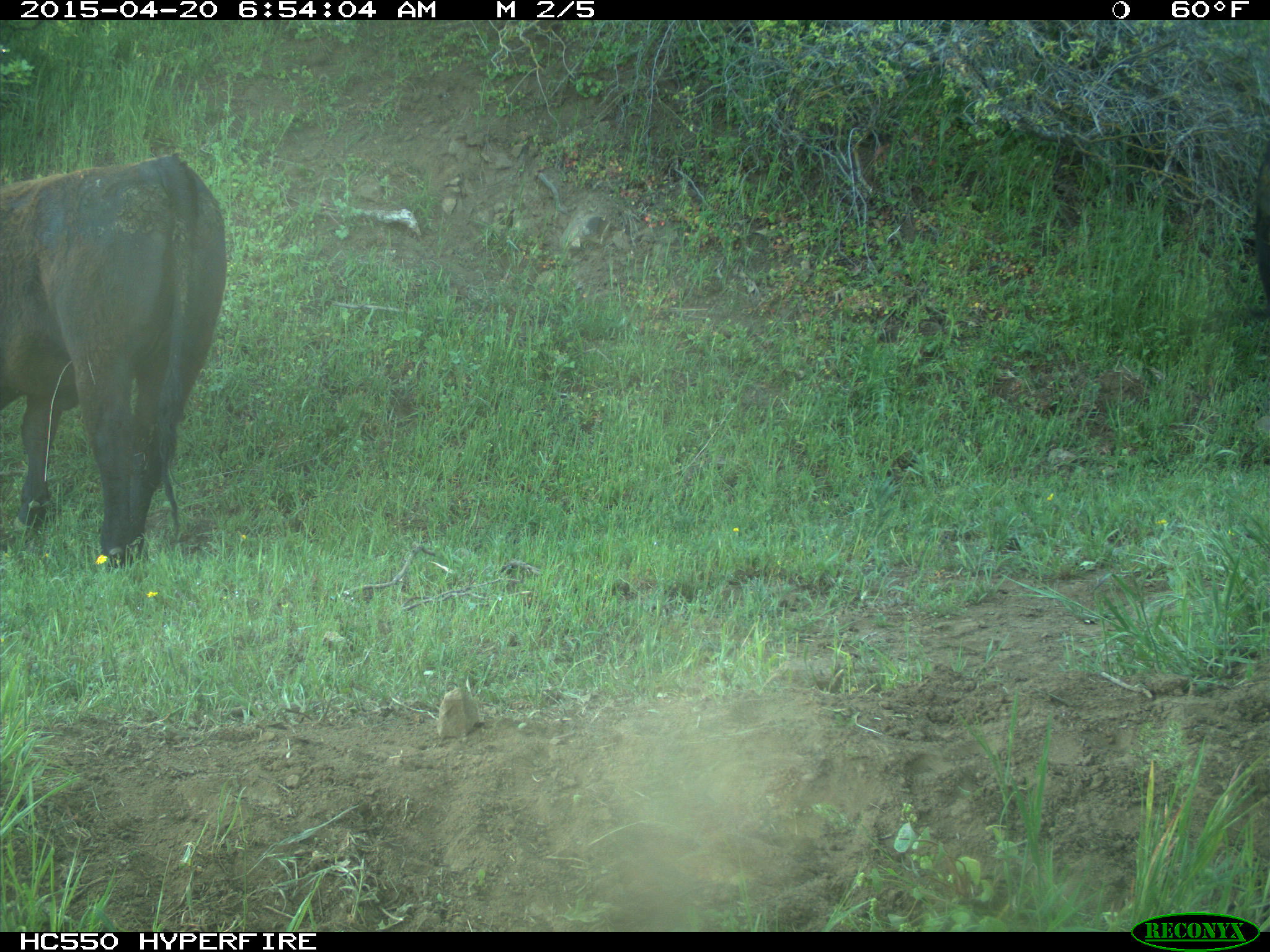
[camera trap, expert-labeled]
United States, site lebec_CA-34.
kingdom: Animalia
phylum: Chordata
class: Mammalia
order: Artiodactyla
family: Bovidae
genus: Bos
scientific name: Bos taurus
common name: domestic cow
Bos taurus (domestic cow).